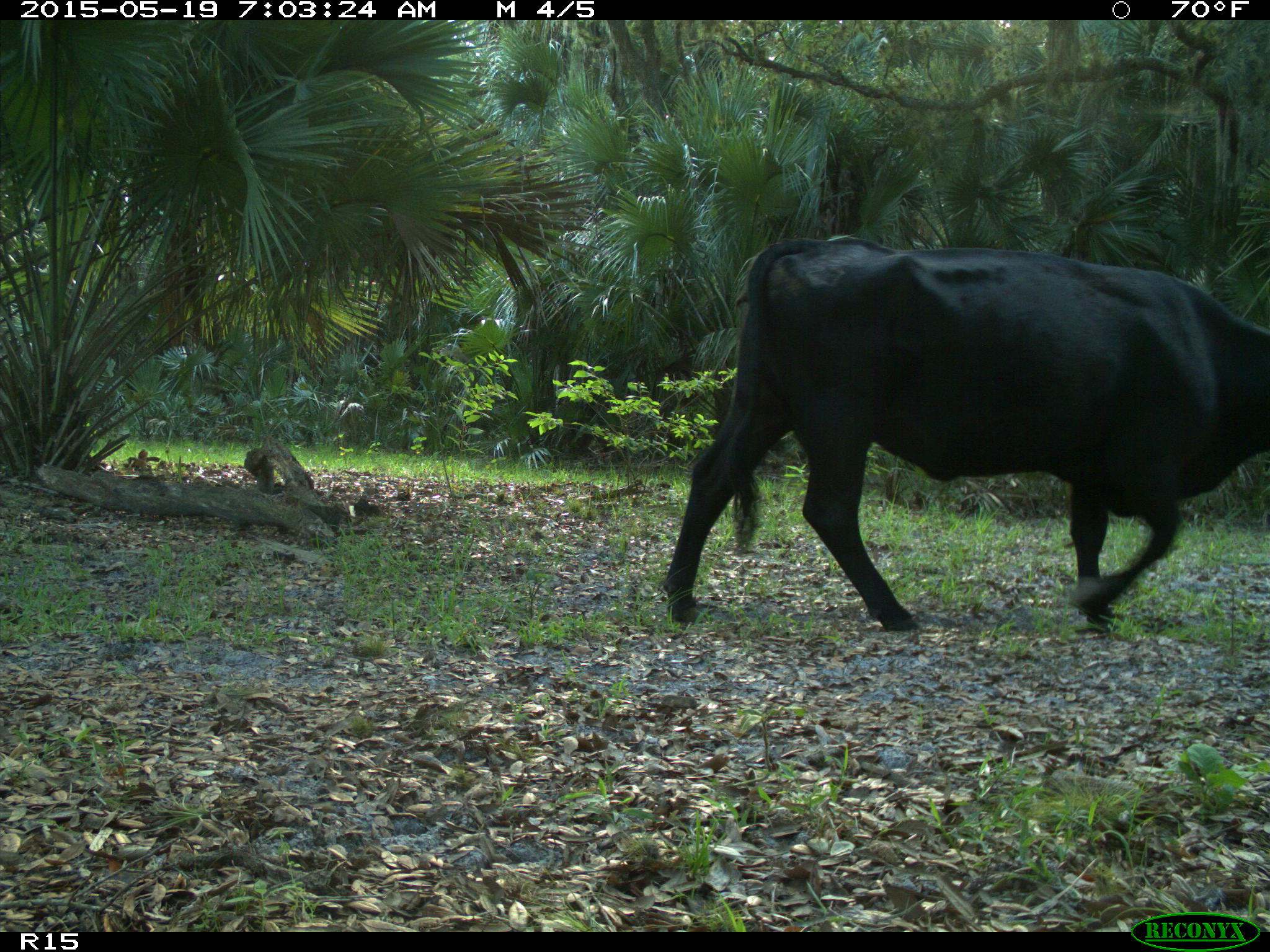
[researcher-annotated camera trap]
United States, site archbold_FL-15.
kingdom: Animalia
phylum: Chordata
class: Mammalia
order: Artiodactyla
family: Bovidae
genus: Bos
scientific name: Bos taurus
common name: domestic cow